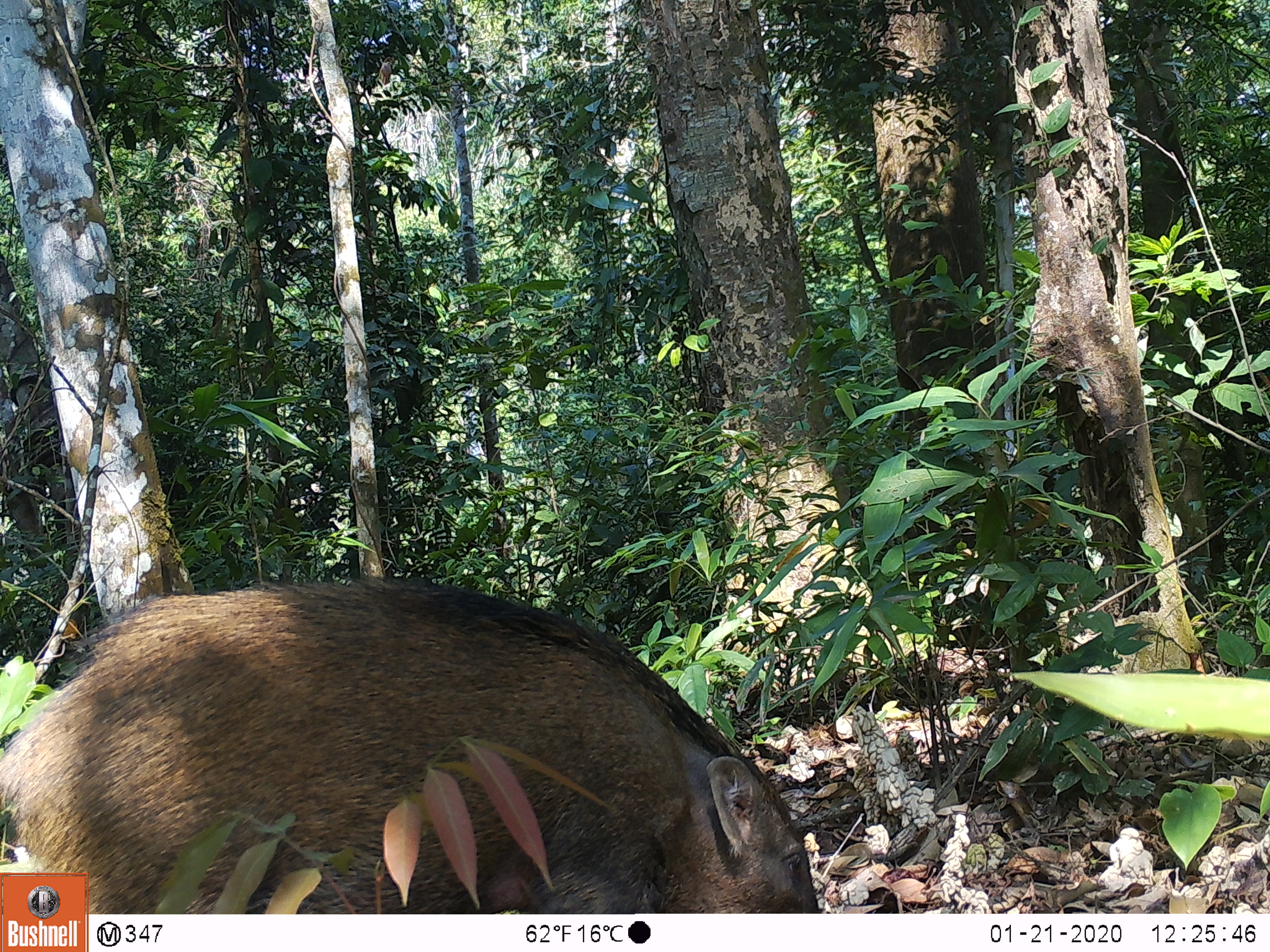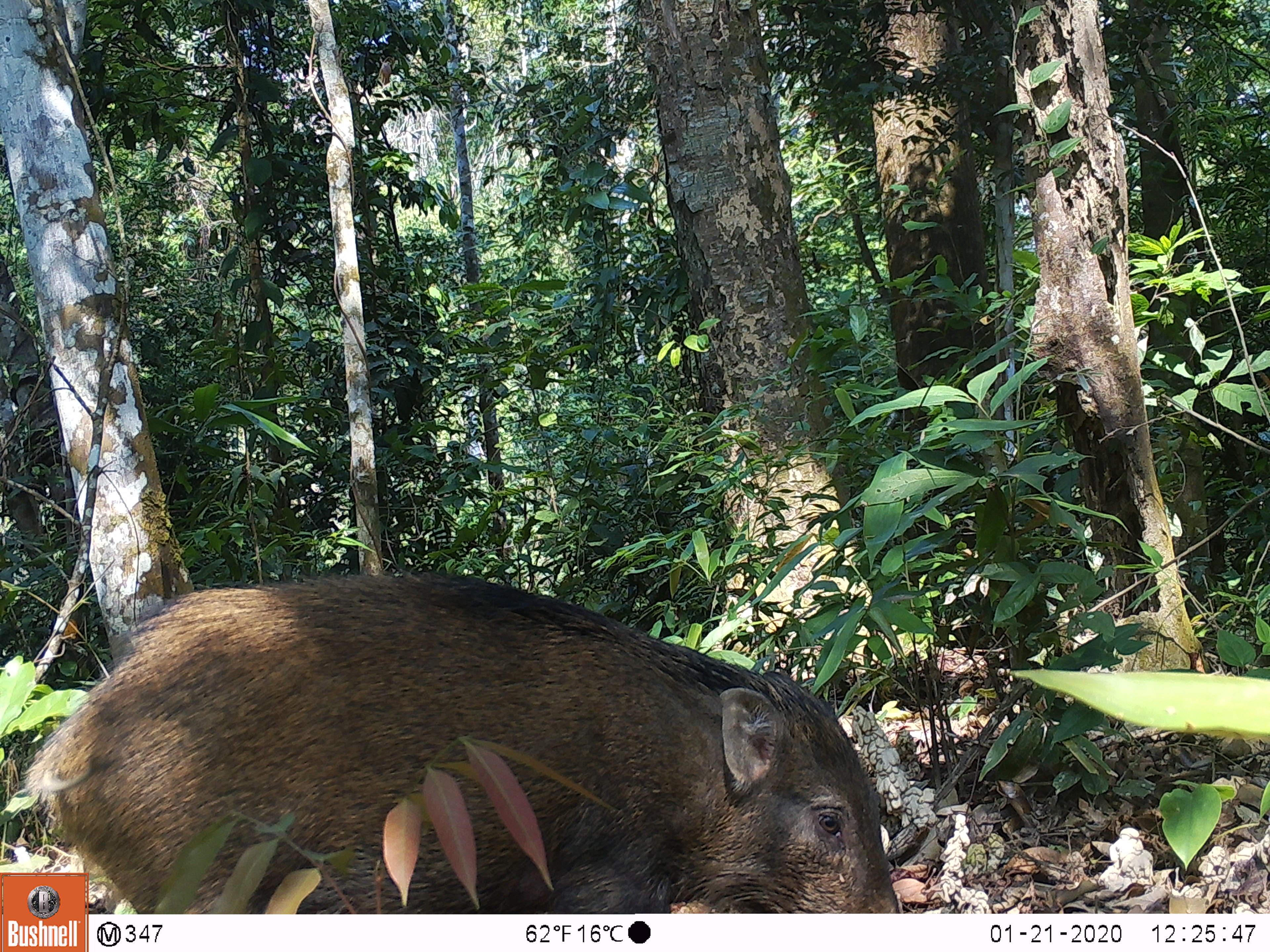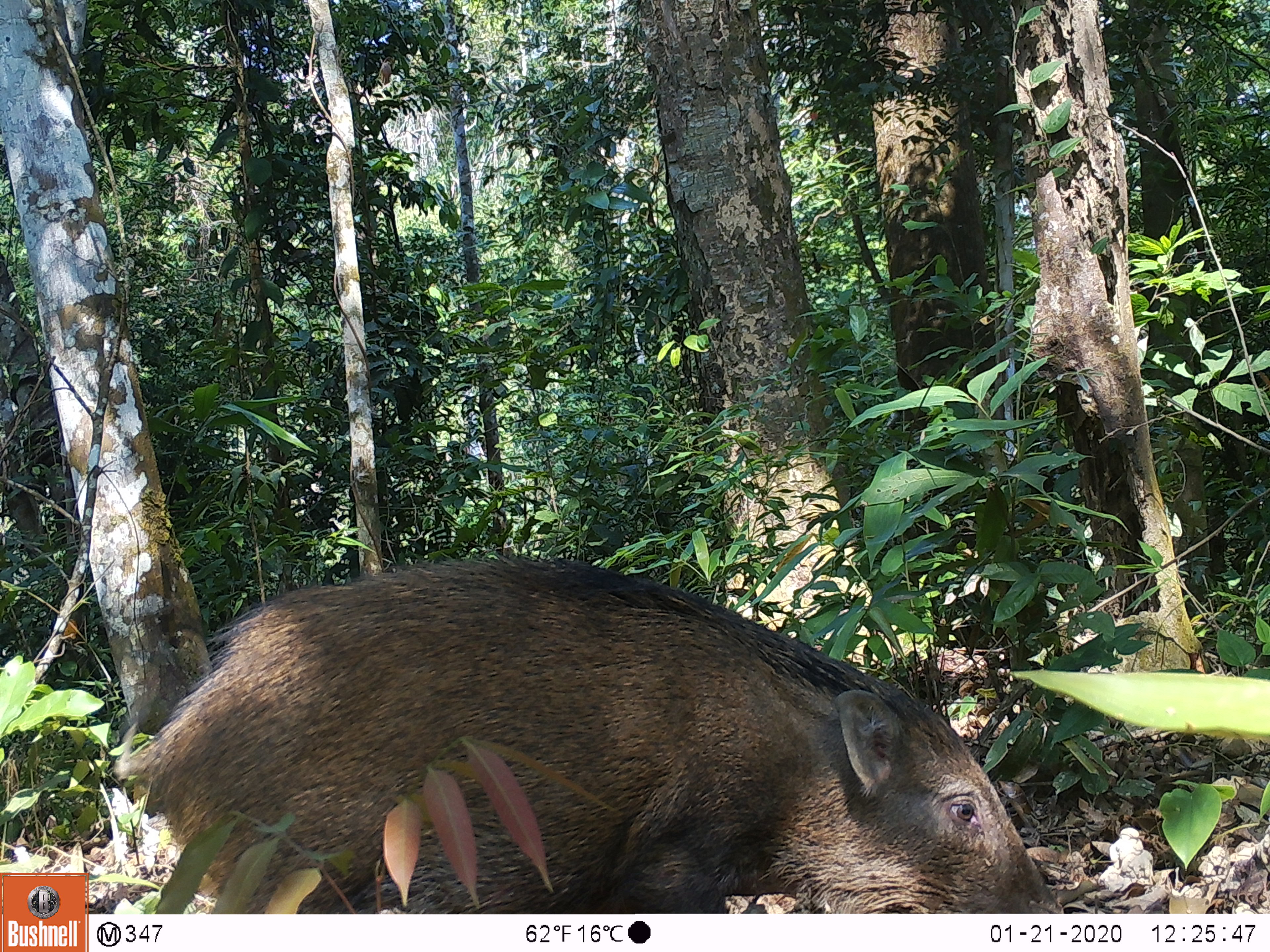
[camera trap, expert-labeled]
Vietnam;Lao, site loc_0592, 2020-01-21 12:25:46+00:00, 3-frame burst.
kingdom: Animalia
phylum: Chordata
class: Mammalia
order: Artiodactyla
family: Suidae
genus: Sus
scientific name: Sus scrofa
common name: eurasian wild pig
Eurasian wild pig (Sus scrofa). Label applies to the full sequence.